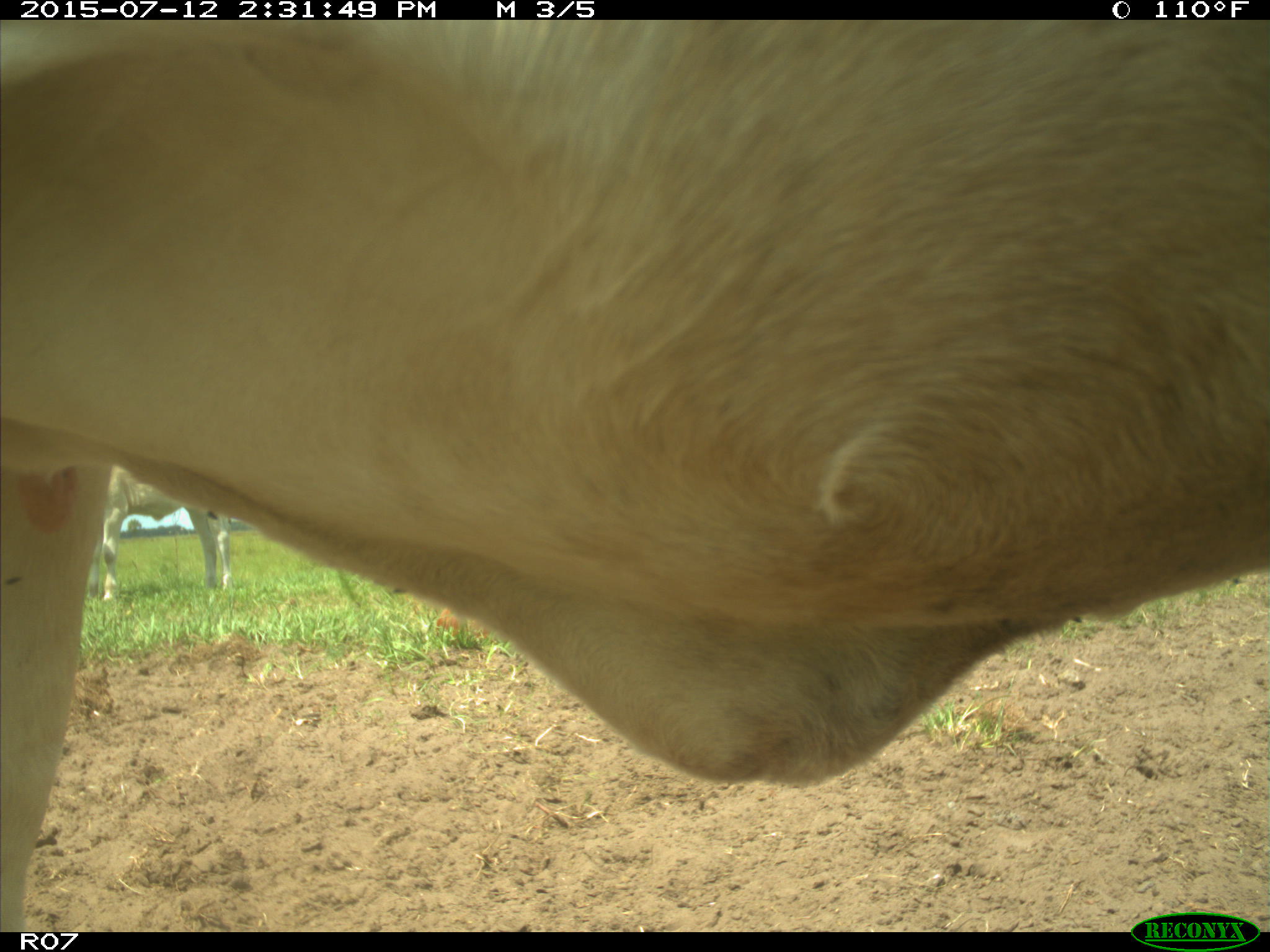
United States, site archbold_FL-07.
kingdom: Animalia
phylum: Chordata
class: Mammalia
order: Artiodactyla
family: Bovidae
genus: Bos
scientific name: Bos taurus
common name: domestic cow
Bos taurus (domestic cow).